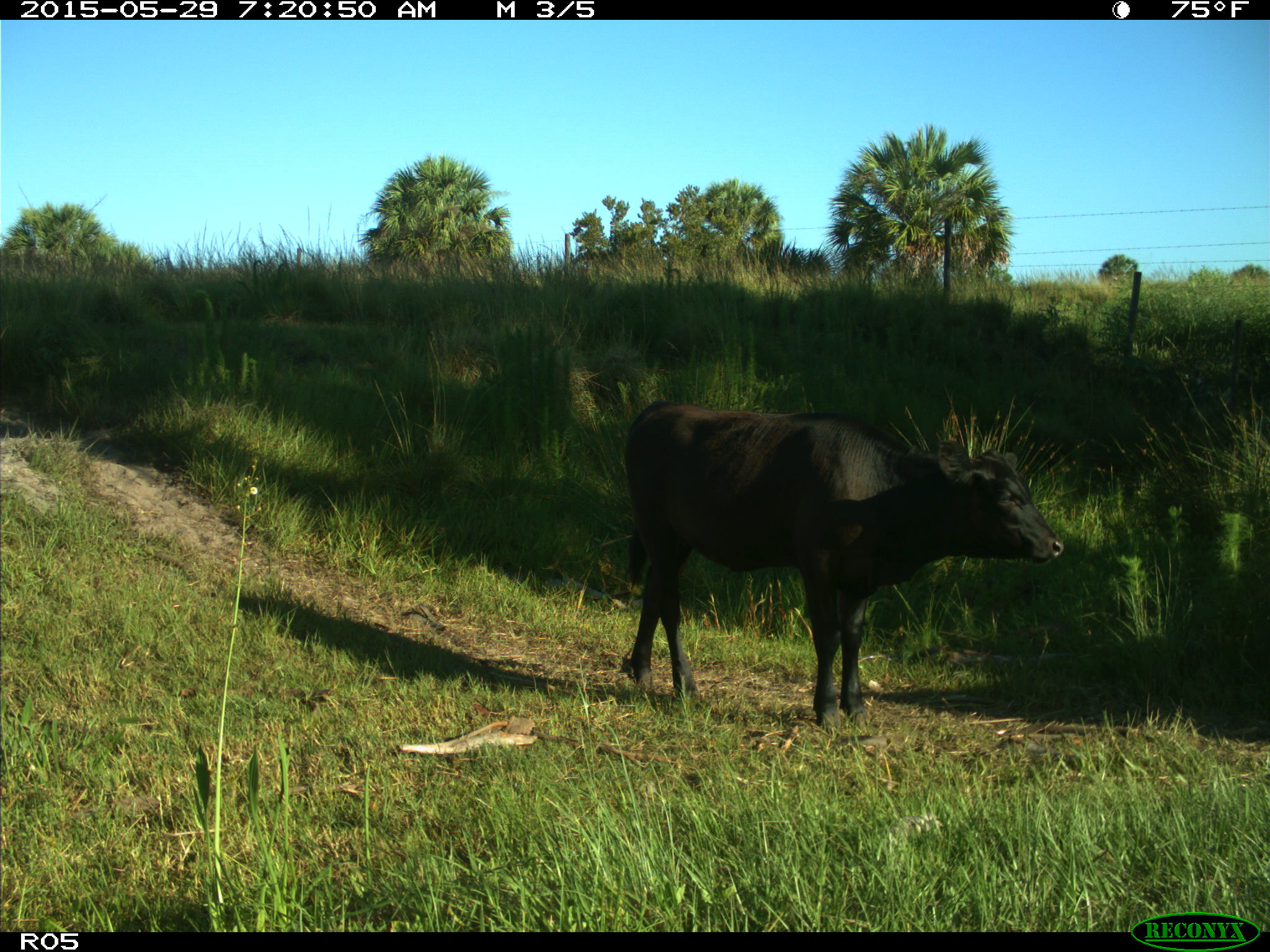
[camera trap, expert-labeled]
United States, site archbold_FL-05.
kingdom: Animalia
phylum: Chordata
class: Mammalia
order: Artiodactyla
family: Bovidae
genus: Bos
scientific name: Bos taurus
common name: domestic cow